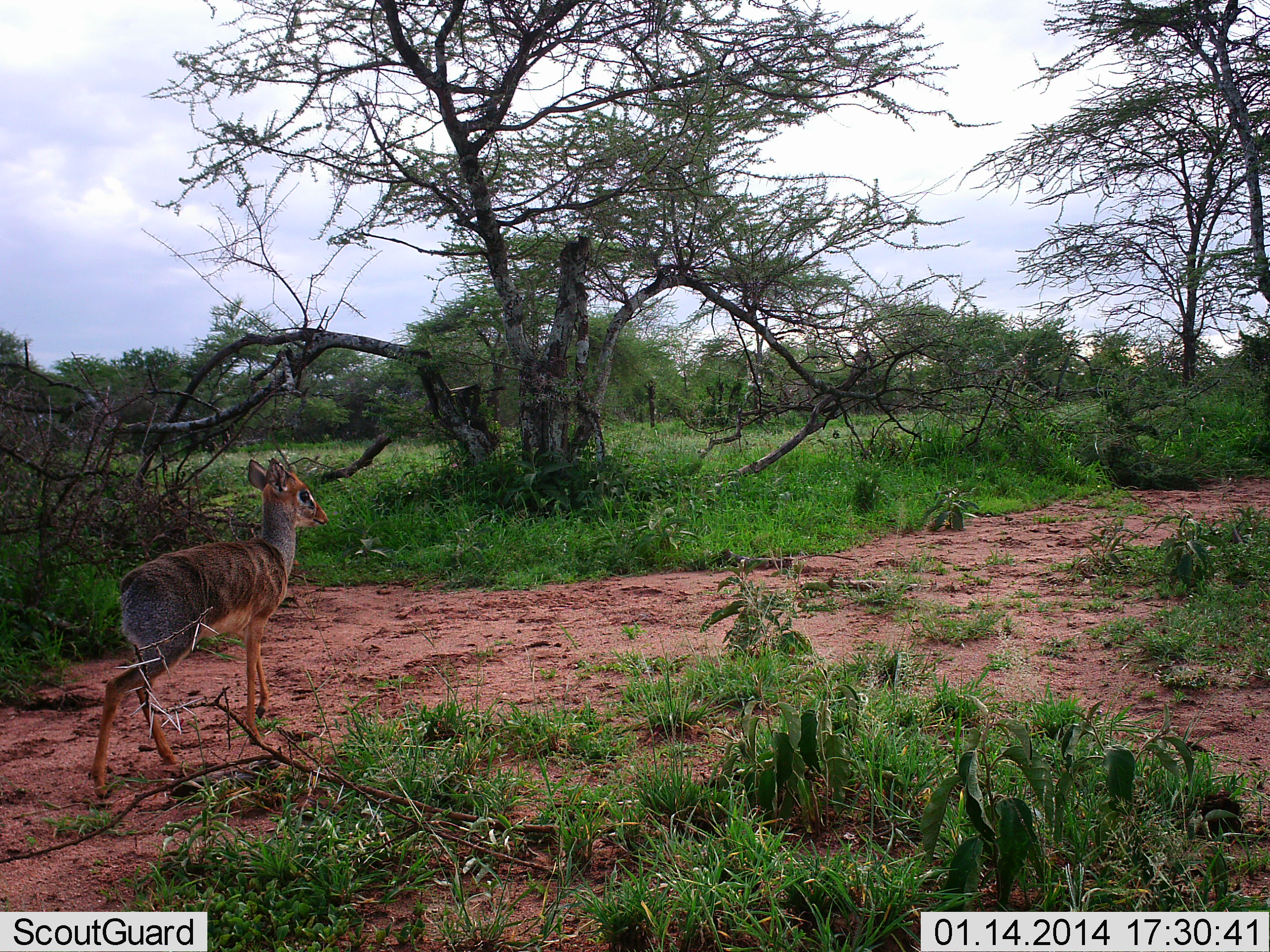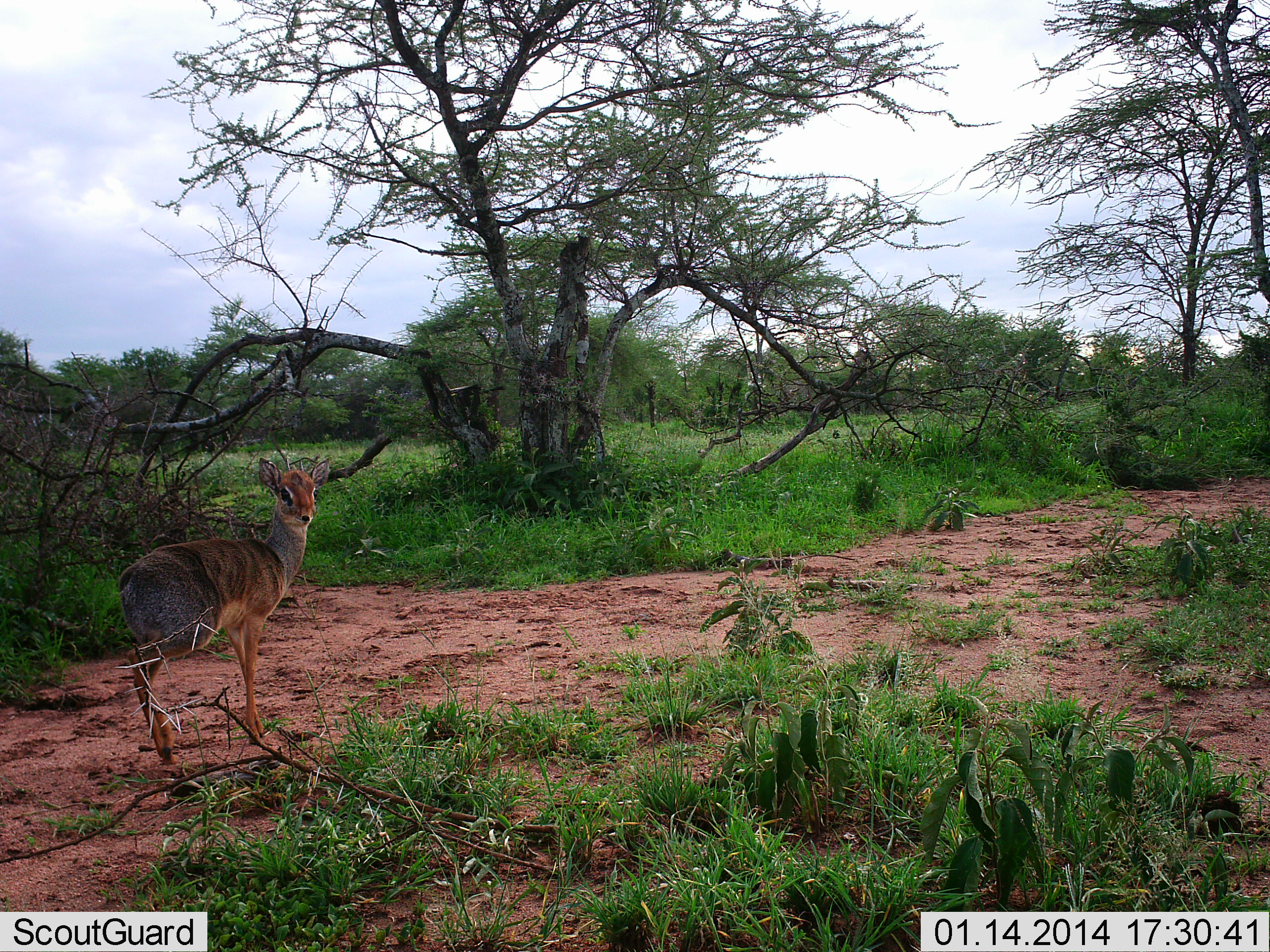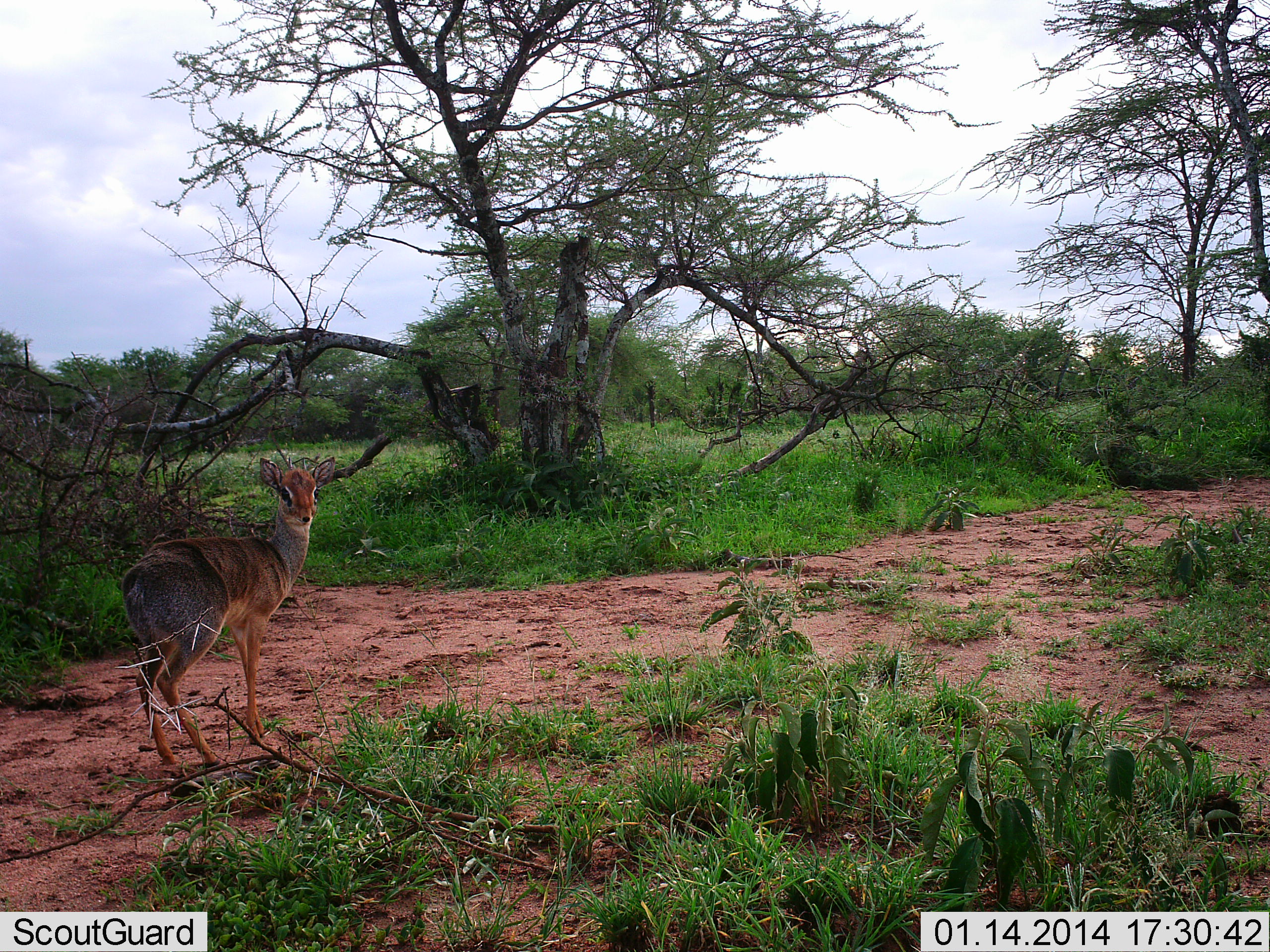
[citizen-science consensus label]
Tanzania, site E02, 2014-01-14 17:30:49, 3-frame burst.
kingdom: Animalia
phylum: Chordata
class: Mammalia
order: Artiodactyla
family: Bovidae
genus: Madoqua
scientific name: Madoqua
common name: dikdik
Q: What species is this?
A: Dikdik (Madoqua).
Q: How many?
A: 1.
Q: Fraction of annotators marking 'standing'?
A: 90%.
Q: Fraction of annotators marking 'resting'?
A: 0%.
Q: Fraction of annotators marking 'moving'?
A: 30%.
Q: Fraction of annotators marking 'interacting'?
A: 0%.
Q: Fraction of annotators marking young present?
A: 0%.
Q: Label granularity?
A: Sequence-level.